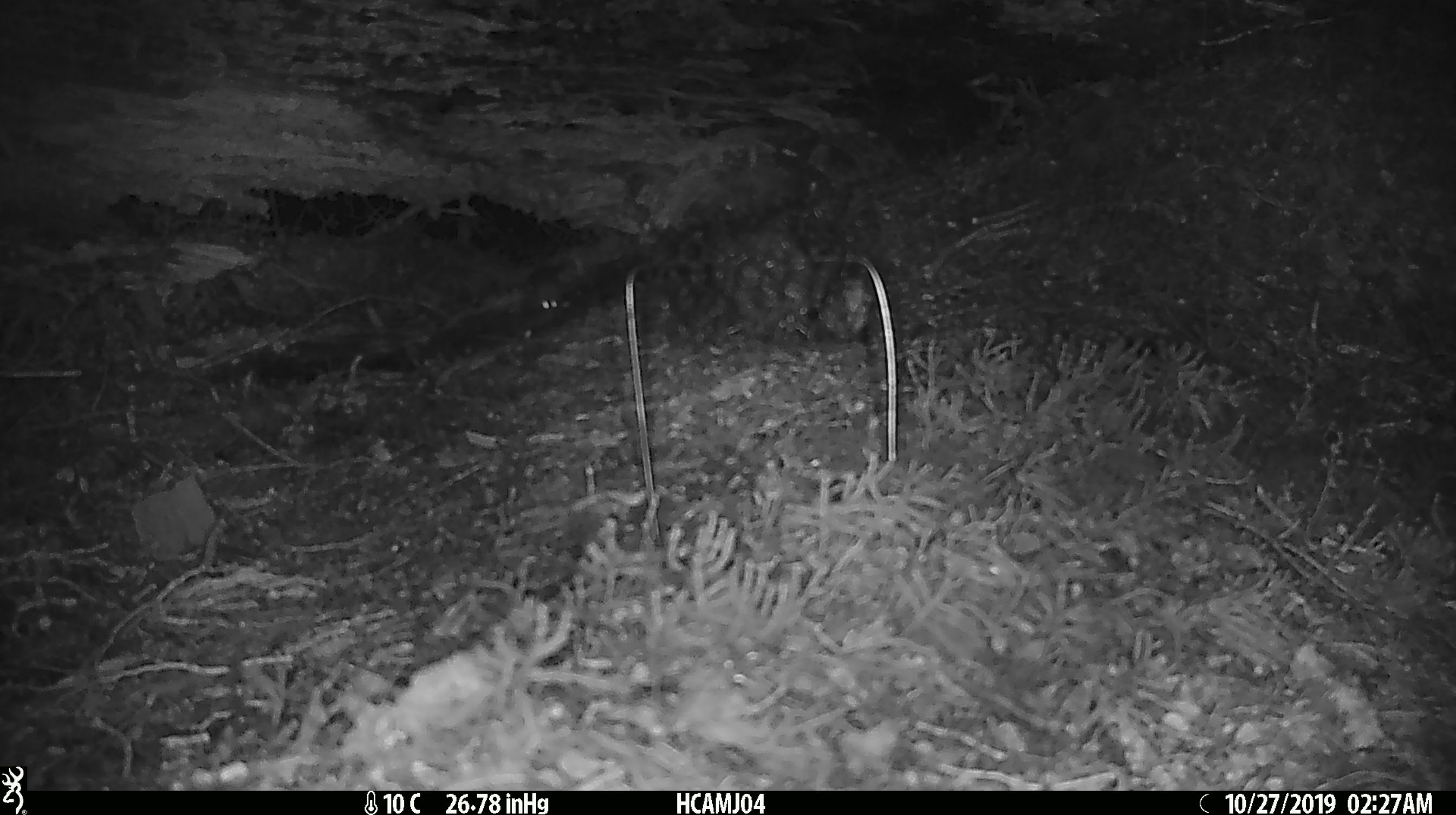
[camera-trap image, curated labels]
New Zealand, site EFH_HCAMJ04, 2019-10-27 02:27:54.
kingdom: Animalia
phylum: Chordata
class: Mammalia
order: Rodentia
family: Muridae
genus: Mus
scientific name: Mus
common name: mouse